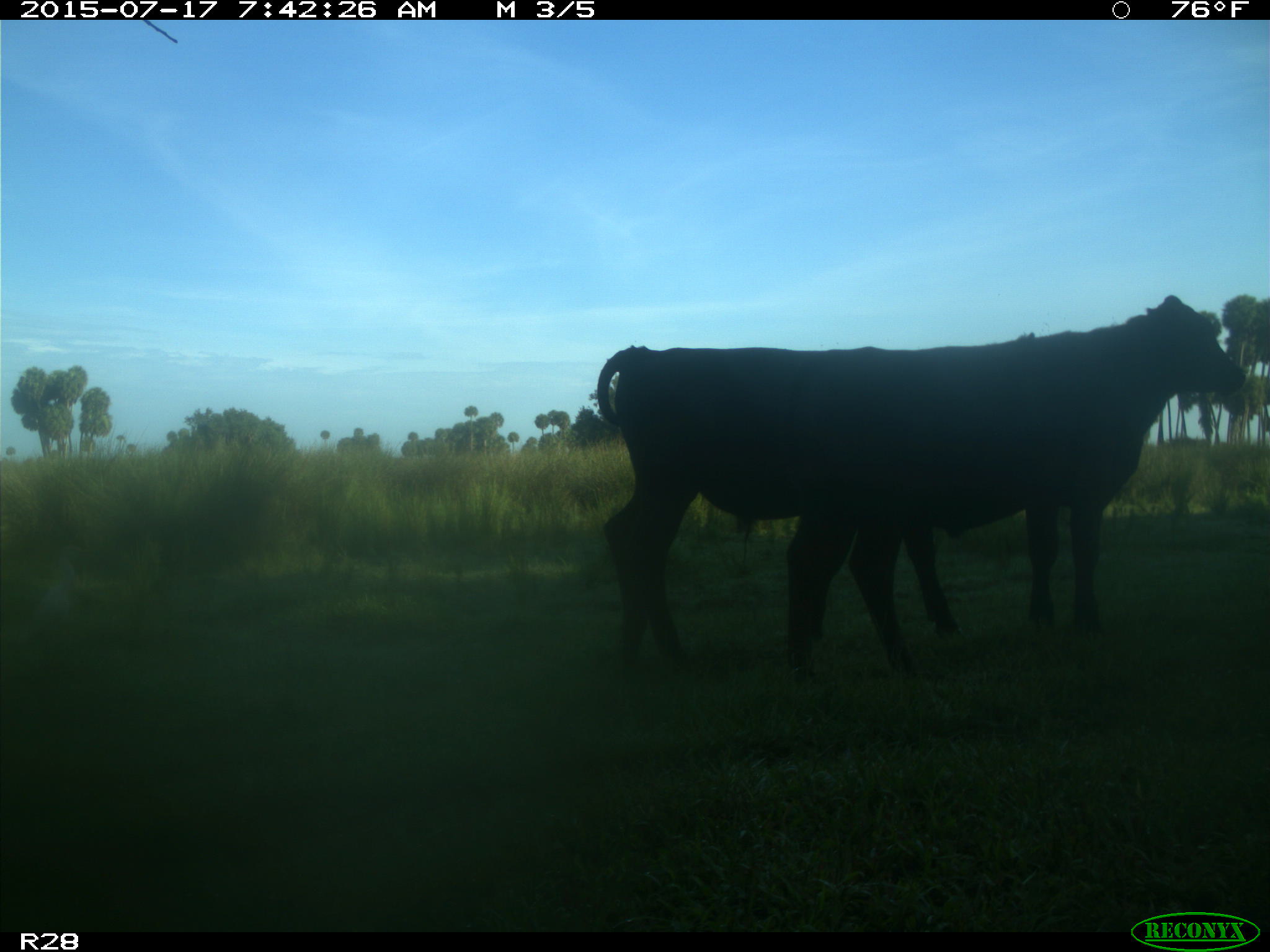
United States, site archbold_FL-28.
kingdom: Animalia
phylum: Chordata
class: Mammalia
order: Artiodactyla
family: Bovidae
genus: Bos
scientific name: Bos taurus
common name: domestic cow